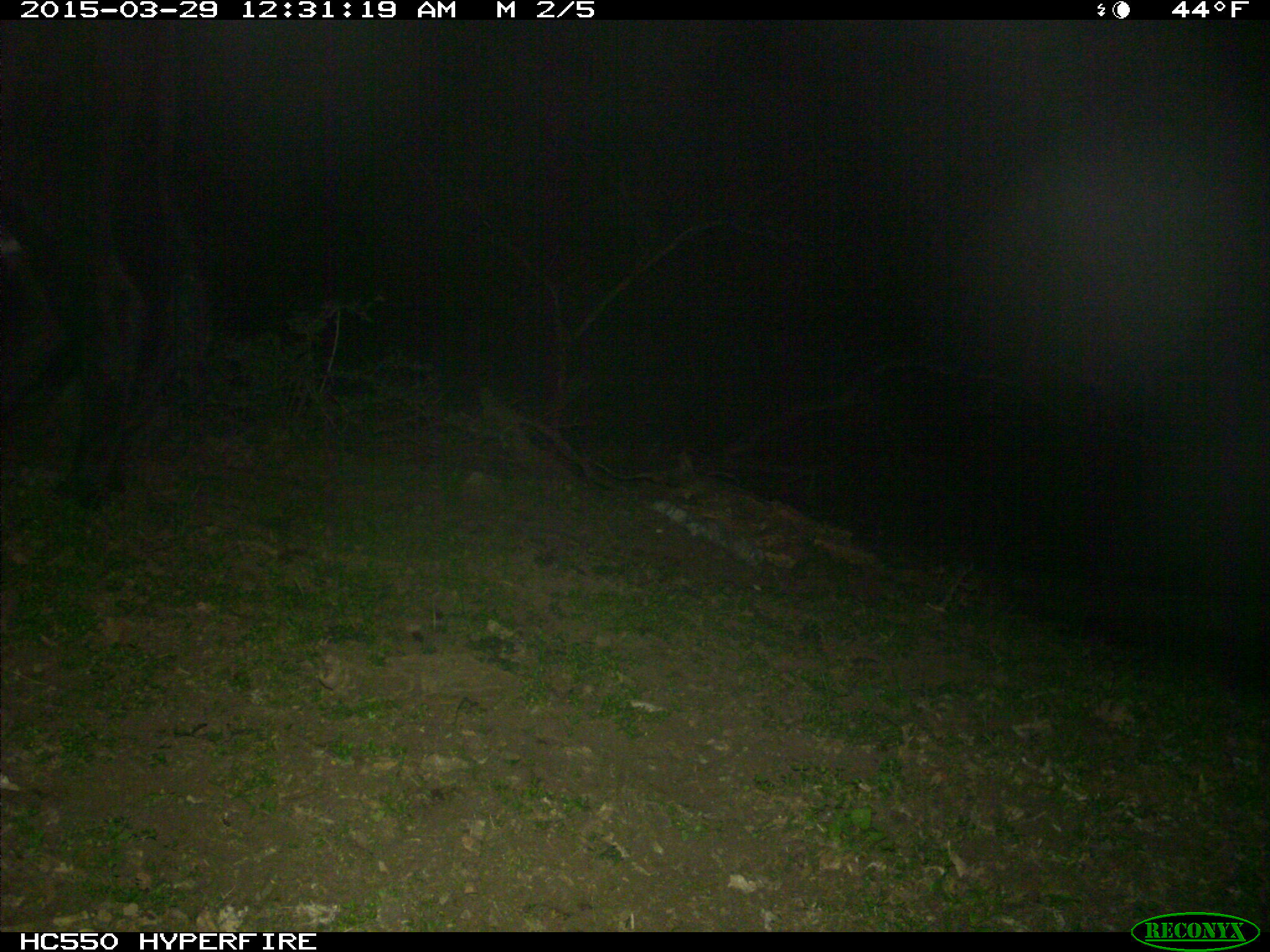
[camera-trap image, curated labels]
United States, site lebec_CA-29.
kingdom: Animalia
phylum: Chordata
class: Mammalia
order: Artiodactyla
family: Bovidae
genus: Bos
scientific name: Bos taurus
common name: domestic cow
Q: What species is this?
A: Bos taurus (domestic cow).